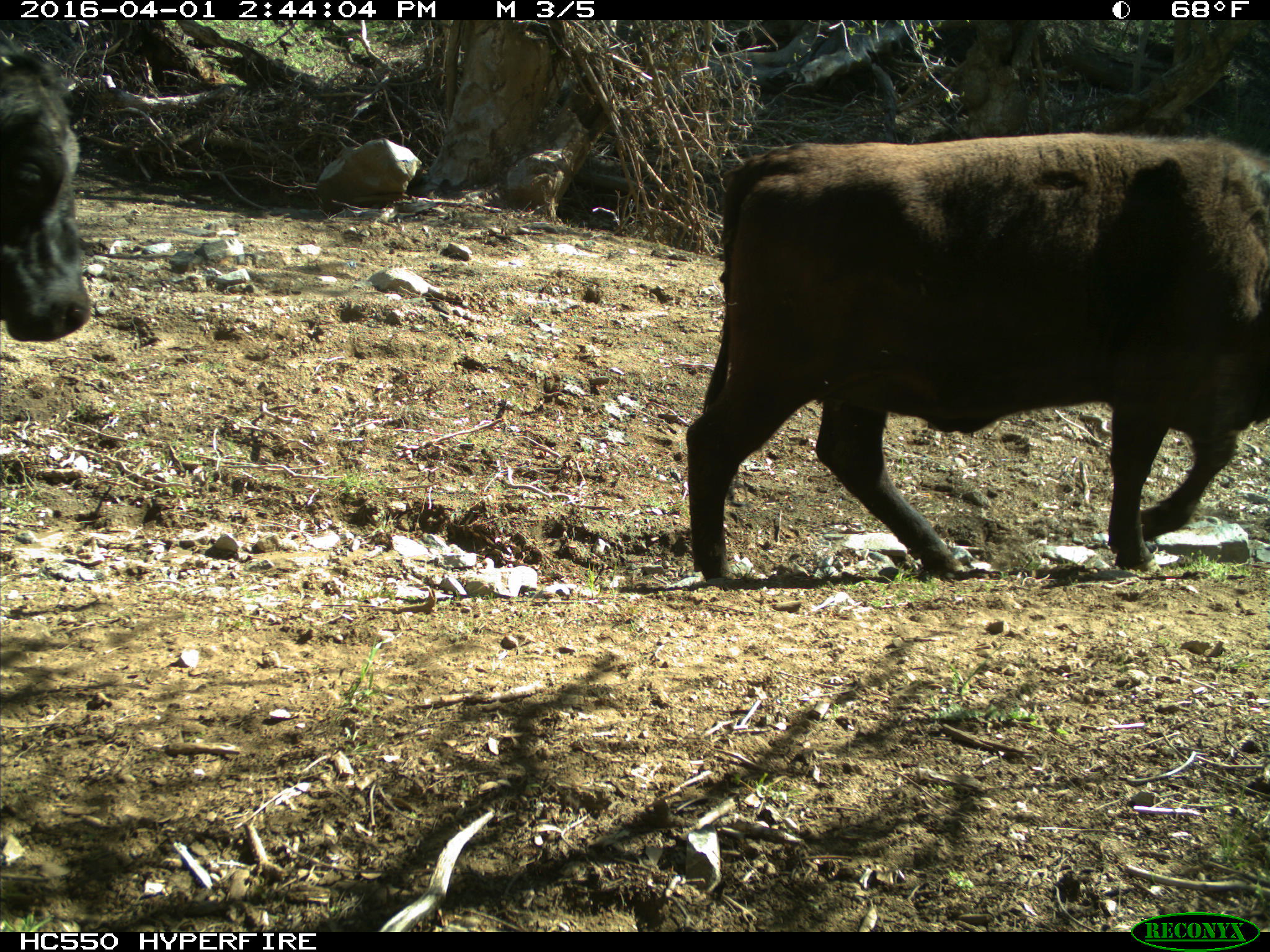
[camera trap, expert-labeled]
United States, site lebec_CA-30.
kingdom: Animalia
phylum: Chordata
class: Mammalia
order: Artiodactyla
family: Bovidae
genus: Bos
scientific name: Bos taurus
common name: domestic cow